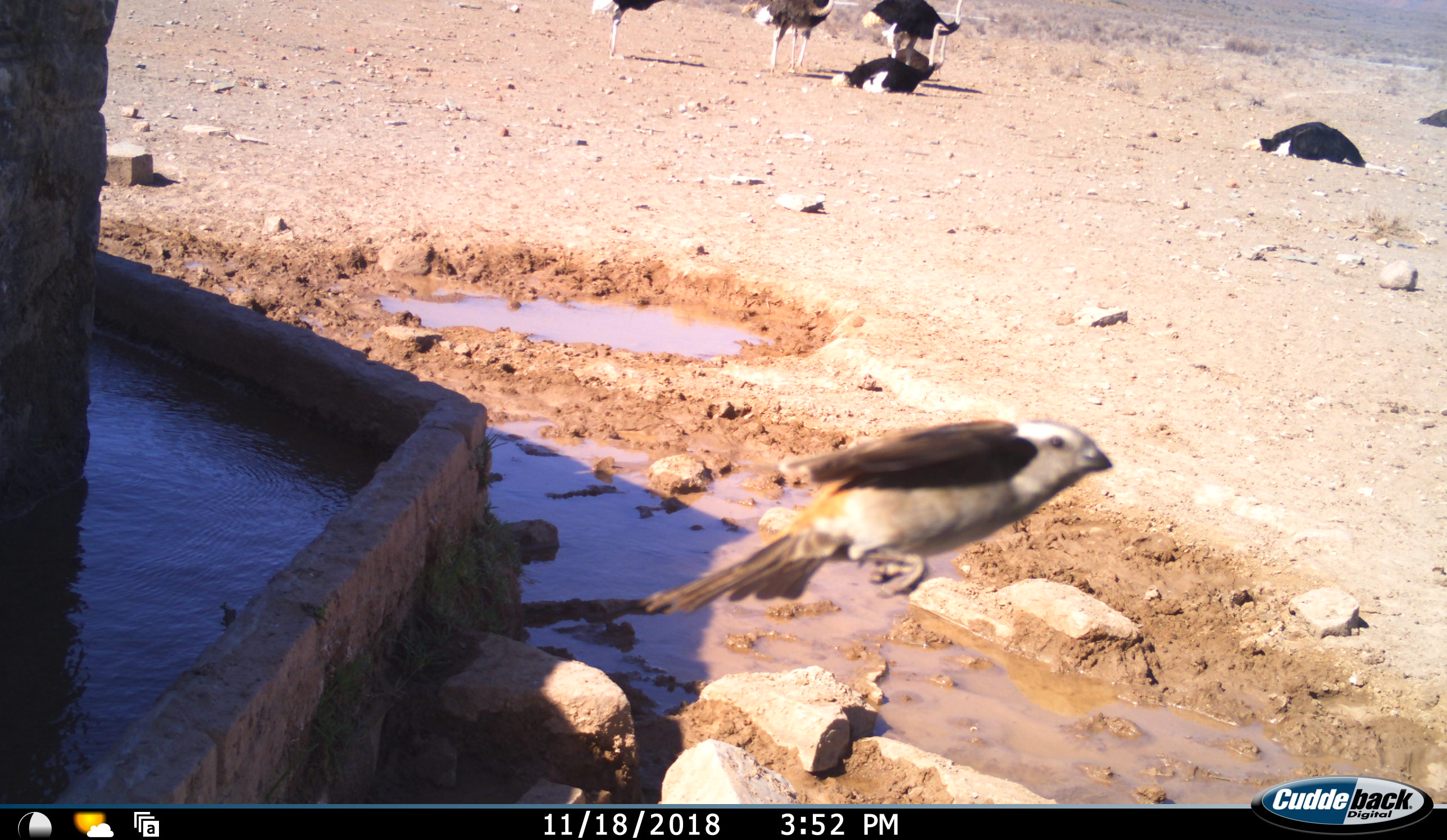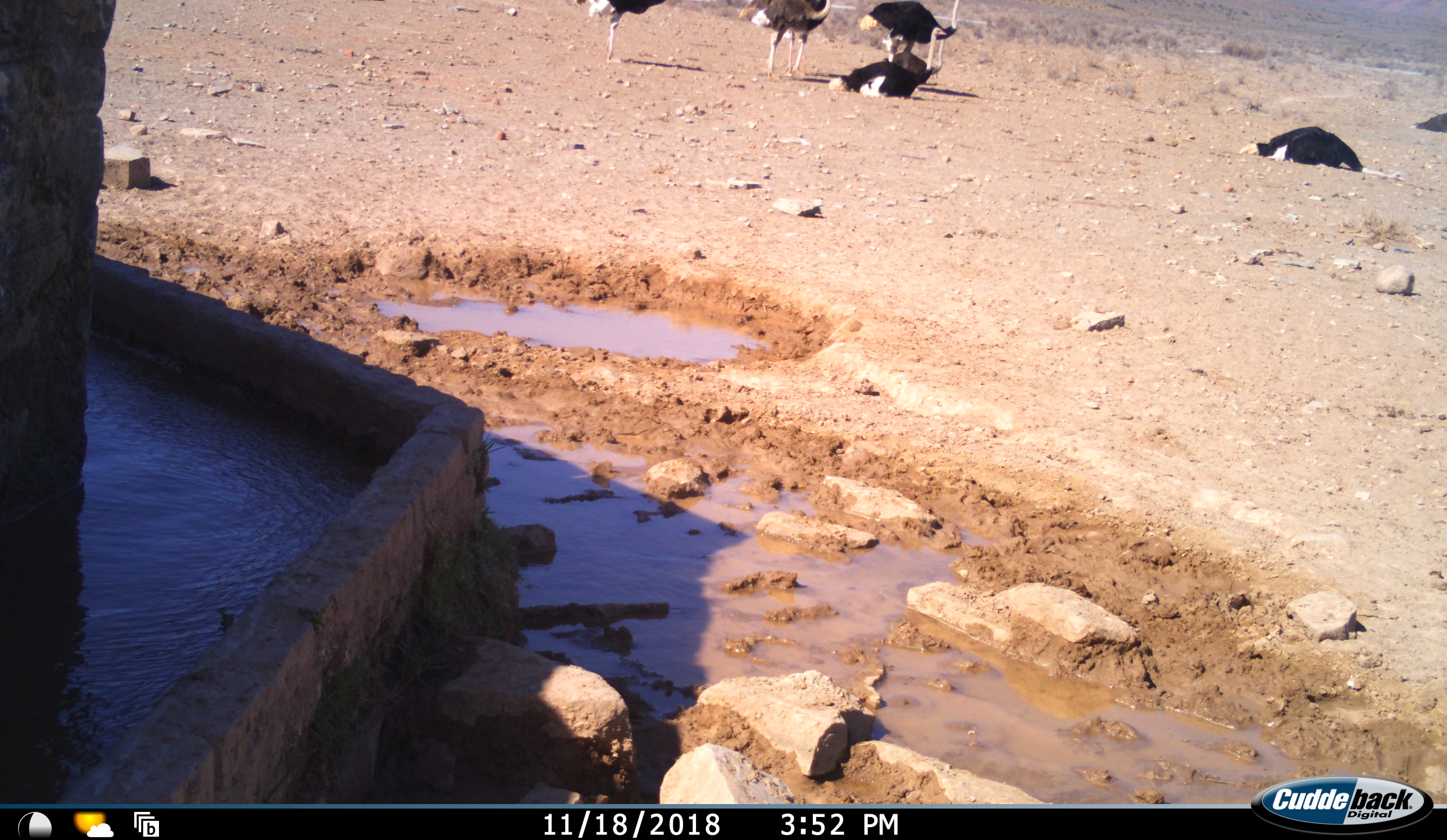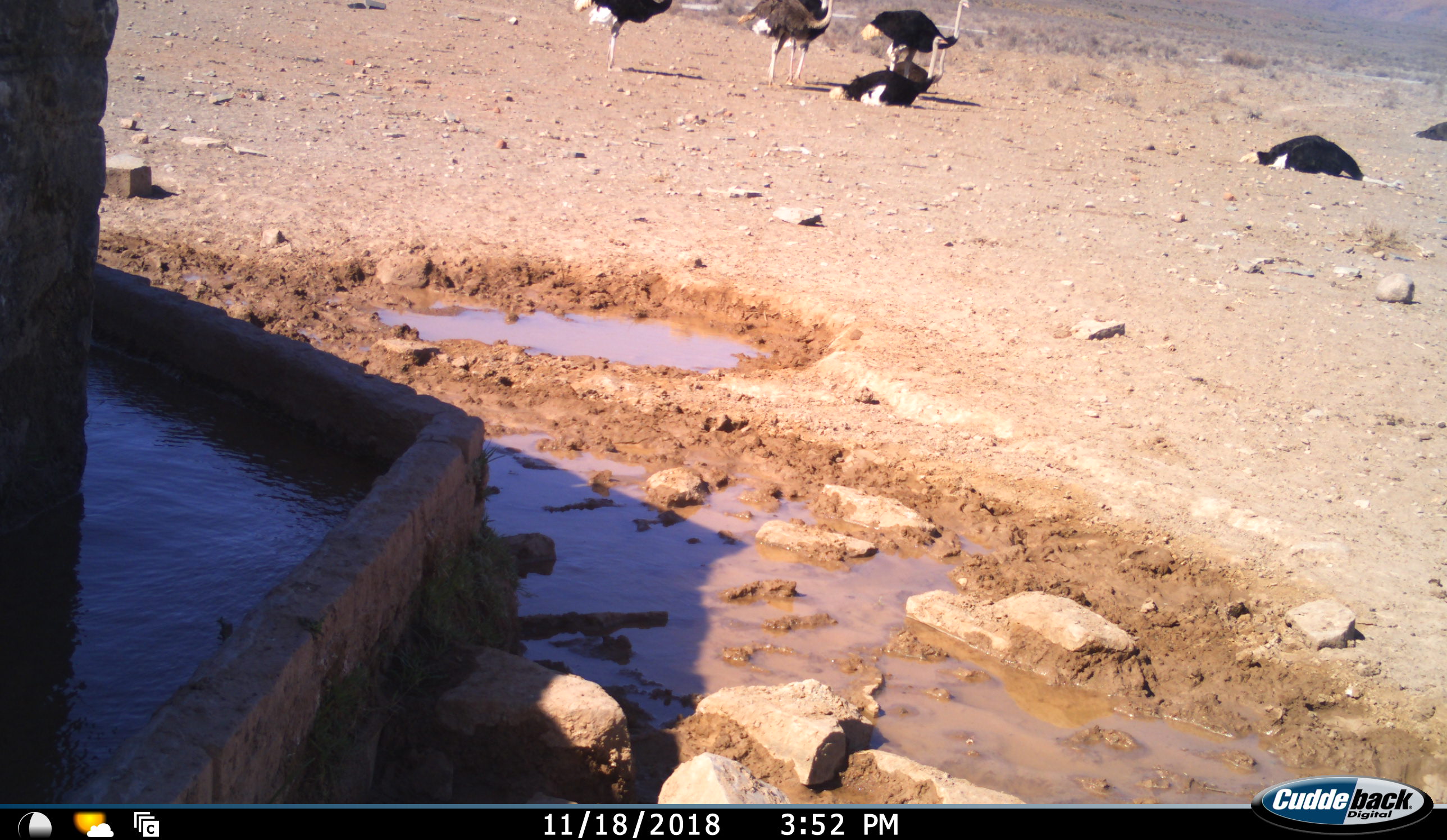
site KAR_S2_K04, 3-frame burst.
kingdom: Animalia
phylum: Chordata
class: Aves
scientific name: Aves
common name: bird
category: birdother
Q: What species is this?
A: Birdother (bird) (Aves).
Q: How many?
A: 1.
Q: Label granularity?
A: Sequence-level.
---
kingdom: Animalia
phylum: Chordata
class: Aves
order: Struthioniformes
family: Struthionidae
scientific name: Struthionidae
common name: ostrich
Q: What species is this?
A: Ostrich (Struthionidae).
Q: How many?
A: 7.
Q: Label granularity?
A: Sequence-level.